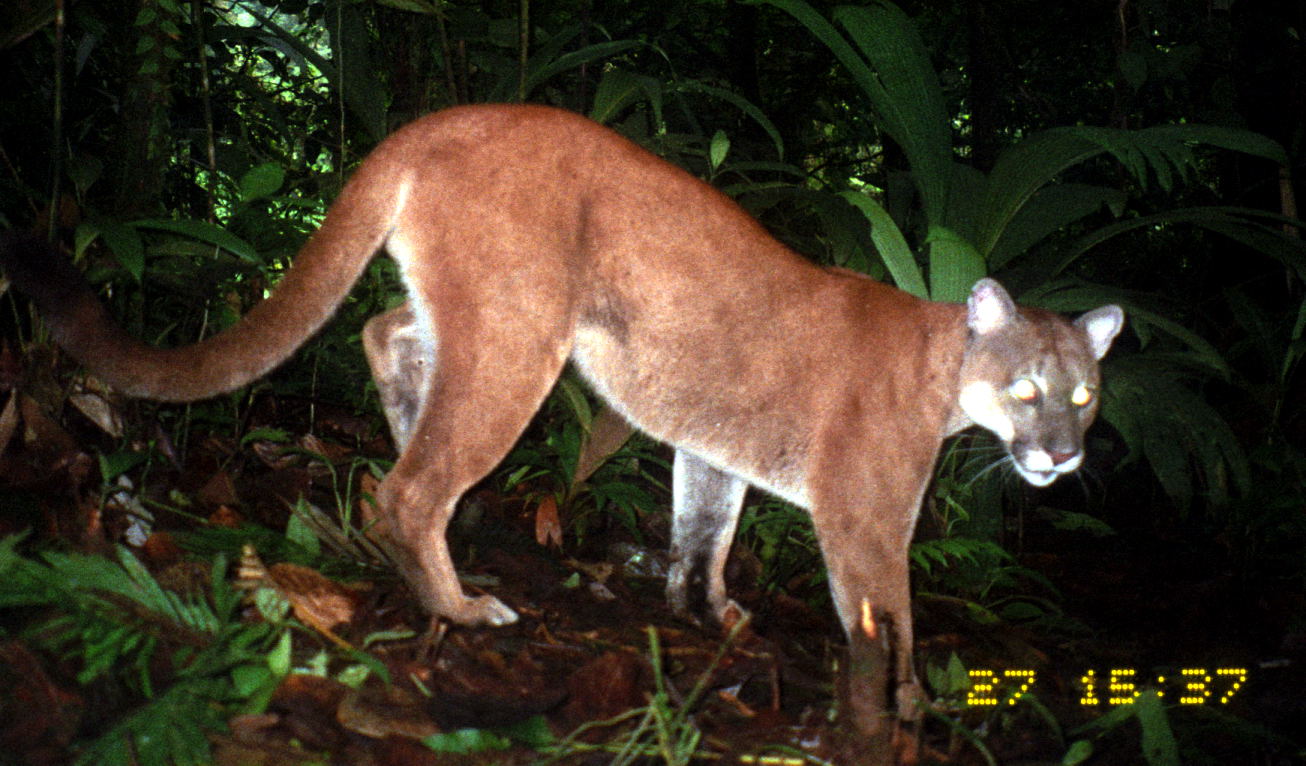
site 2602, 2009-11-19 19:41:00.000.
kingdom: Animalia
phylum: Chordata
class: Mammalia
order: Carnivora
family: Felidae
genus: Puma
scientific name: Puma concolor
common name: mountain lion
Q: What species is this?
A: Puma concolor (mountain lion).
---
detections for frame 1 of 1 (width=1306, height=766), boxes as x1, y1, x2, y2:
puma concolor: 1, 102, 1124, 766